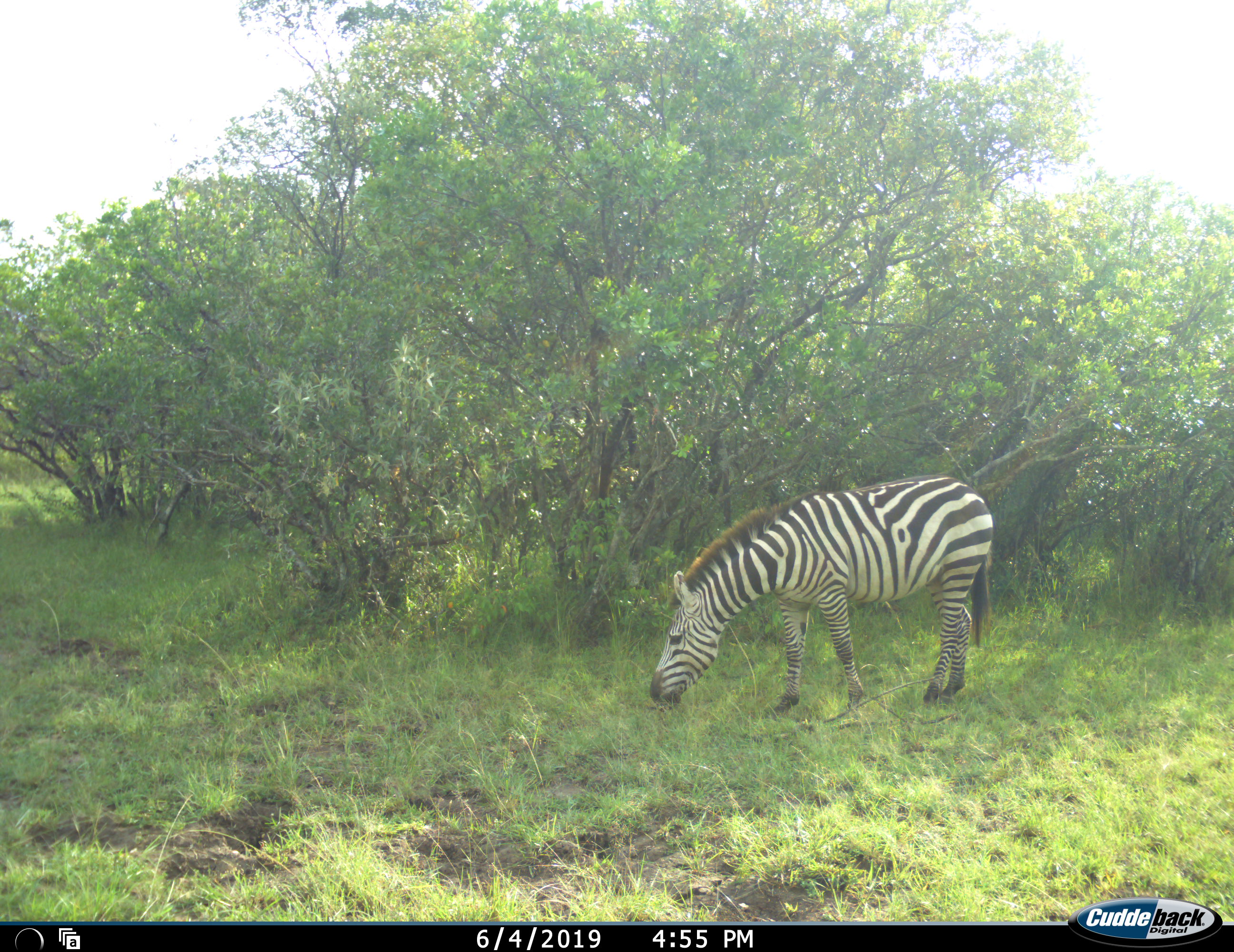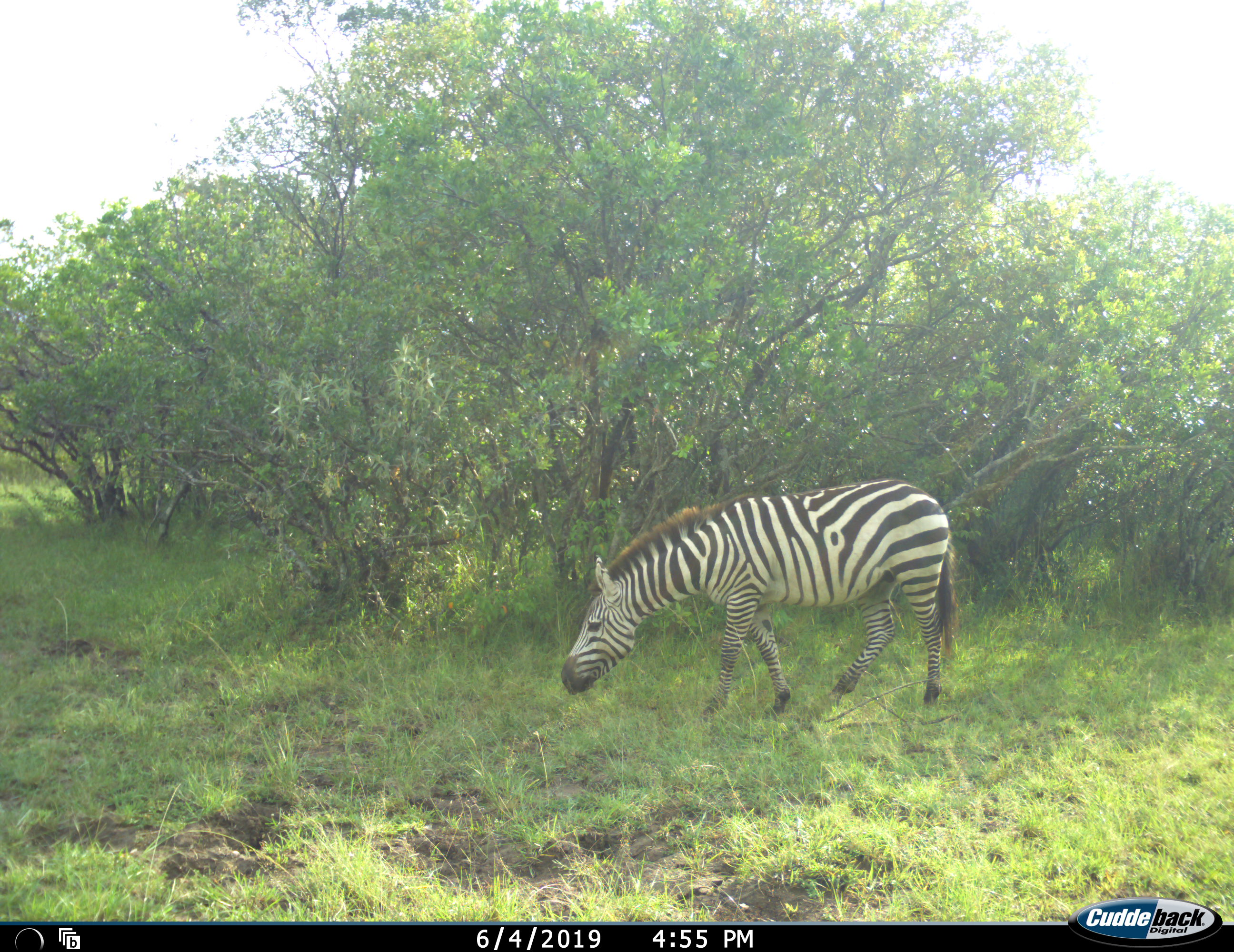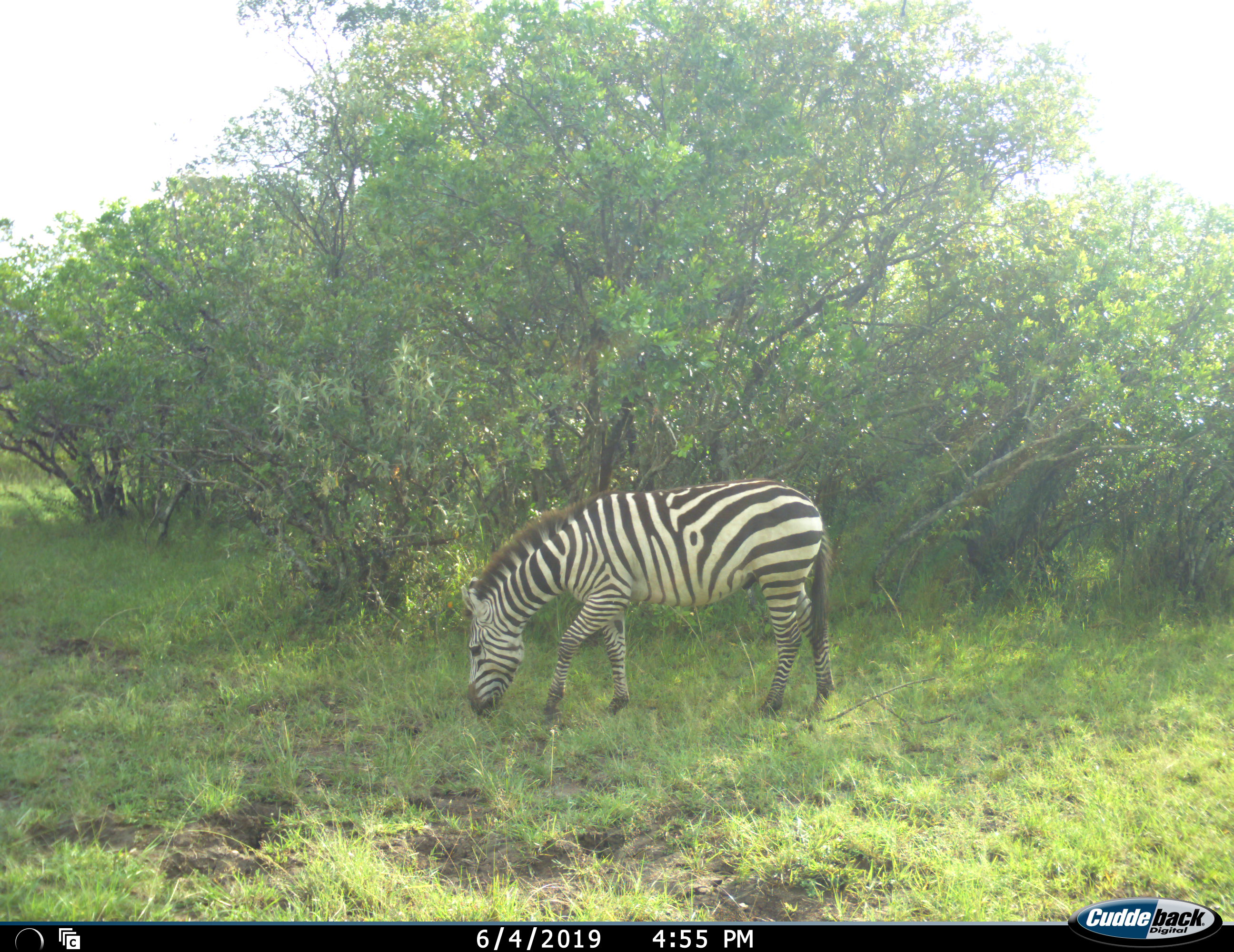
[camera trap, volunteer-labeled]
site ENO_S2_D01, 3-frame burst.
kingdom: Animalia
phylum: Chordata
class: Mammalia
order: Perissodactyla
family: Equidae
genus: Equus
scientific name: Equus quagga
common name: plains zebra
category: zebraplains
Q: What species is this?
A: Zebraplains (plains zebra) (Equus quagga).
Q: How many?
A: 1.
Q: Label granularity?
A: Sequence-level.